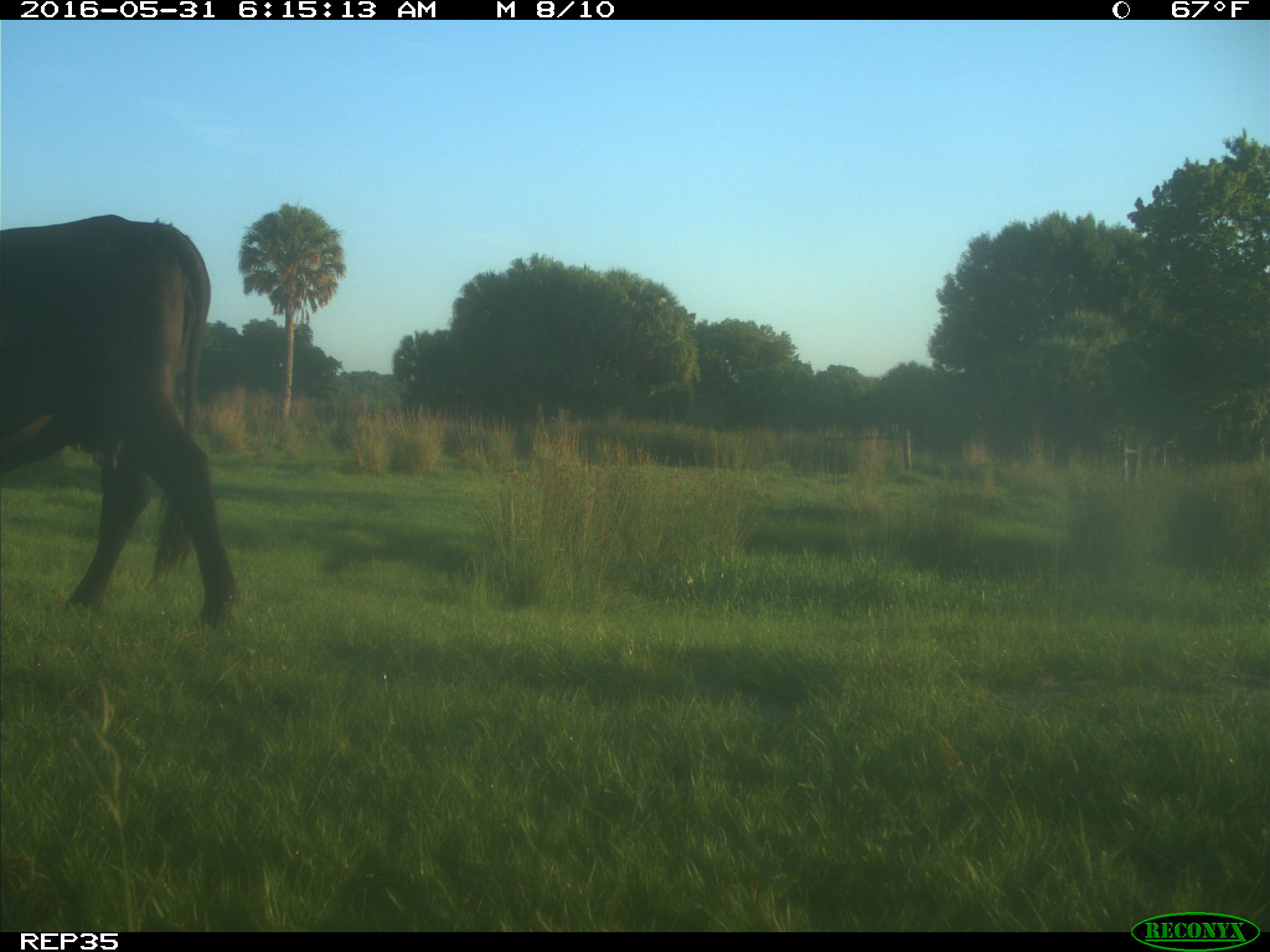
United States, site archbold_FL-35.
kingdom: Animalia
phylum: Chordata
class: Mammalia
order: Artiodactyla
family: Bovidae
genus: Bos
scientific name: Bos taurus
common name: domestic cow